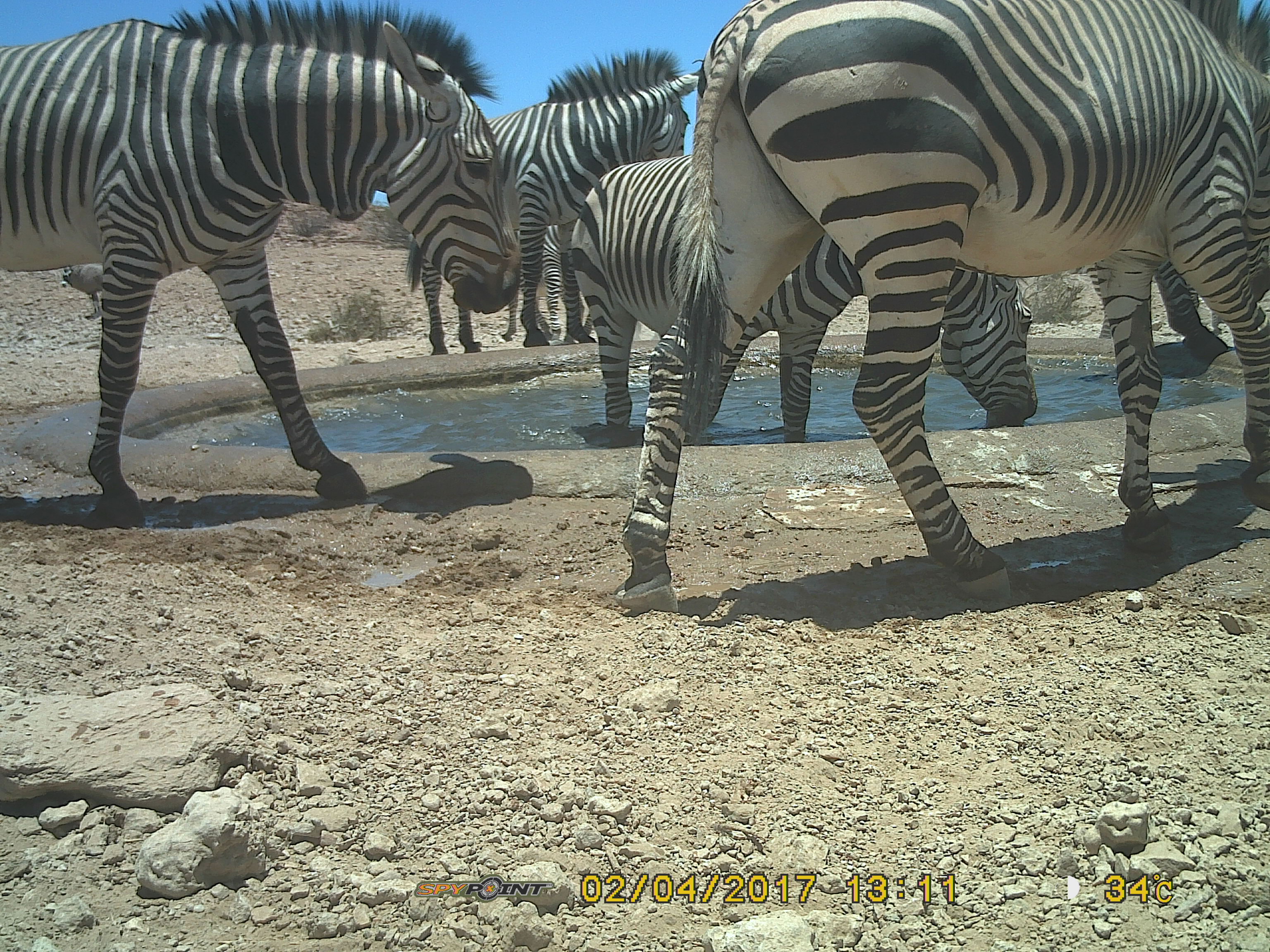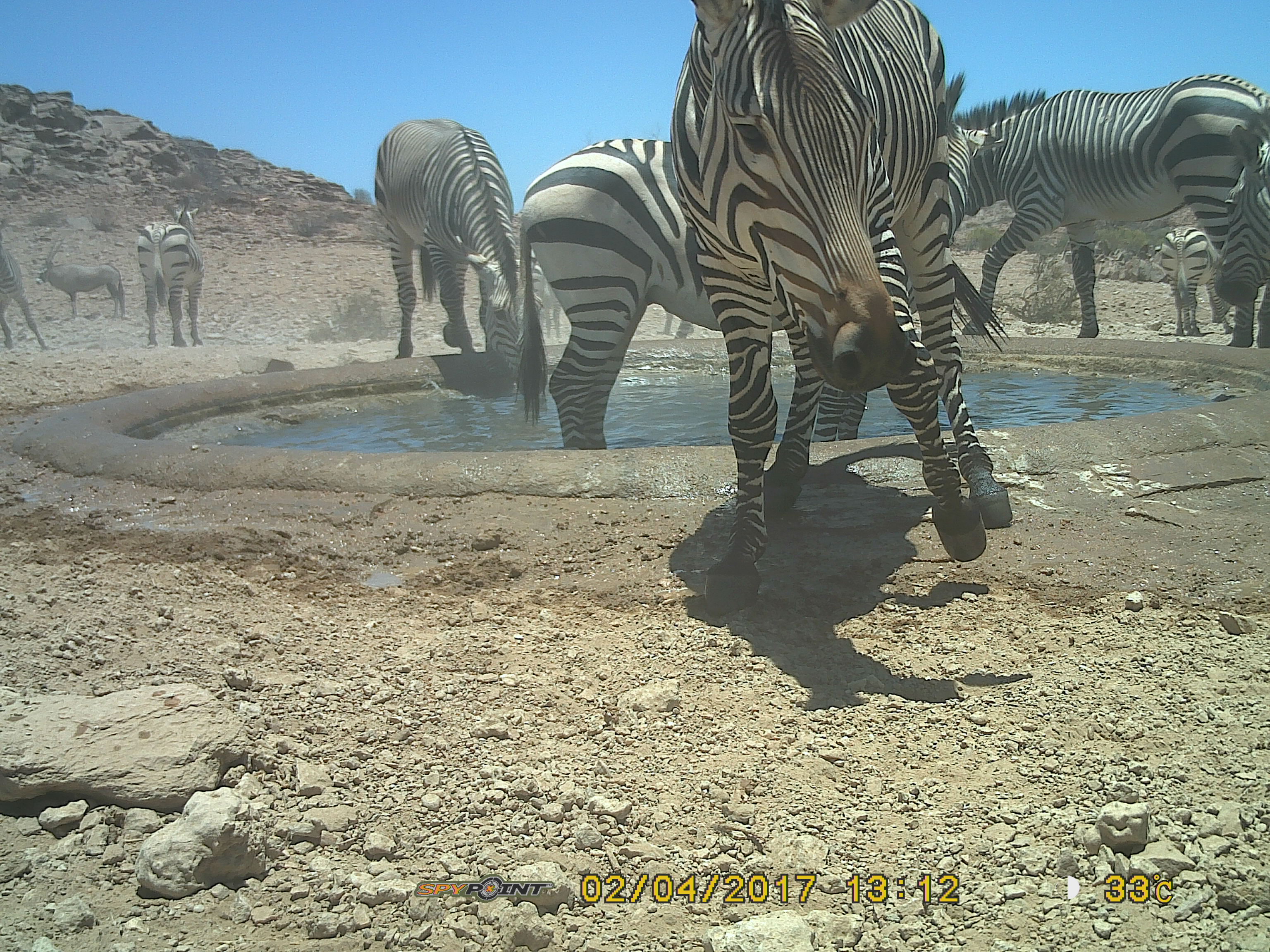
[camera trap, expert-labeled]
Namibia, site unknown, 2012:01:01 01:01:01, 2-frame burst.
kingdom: Animalia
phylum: Chordata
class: Mammalia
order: Perissodactyla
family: Equidae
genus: Equus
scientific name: Equus zebra hartmannae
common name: hartmann's mountain zebra